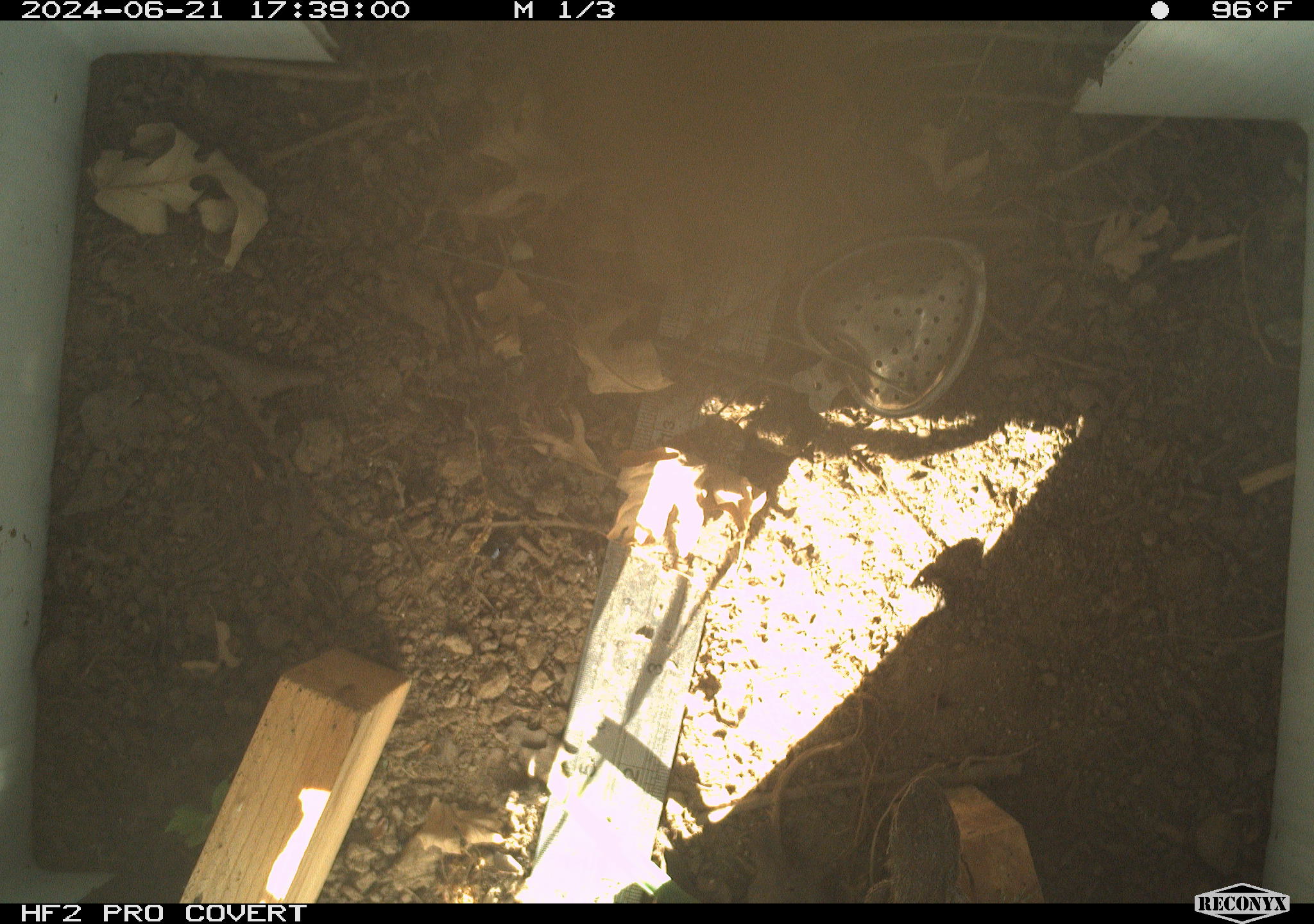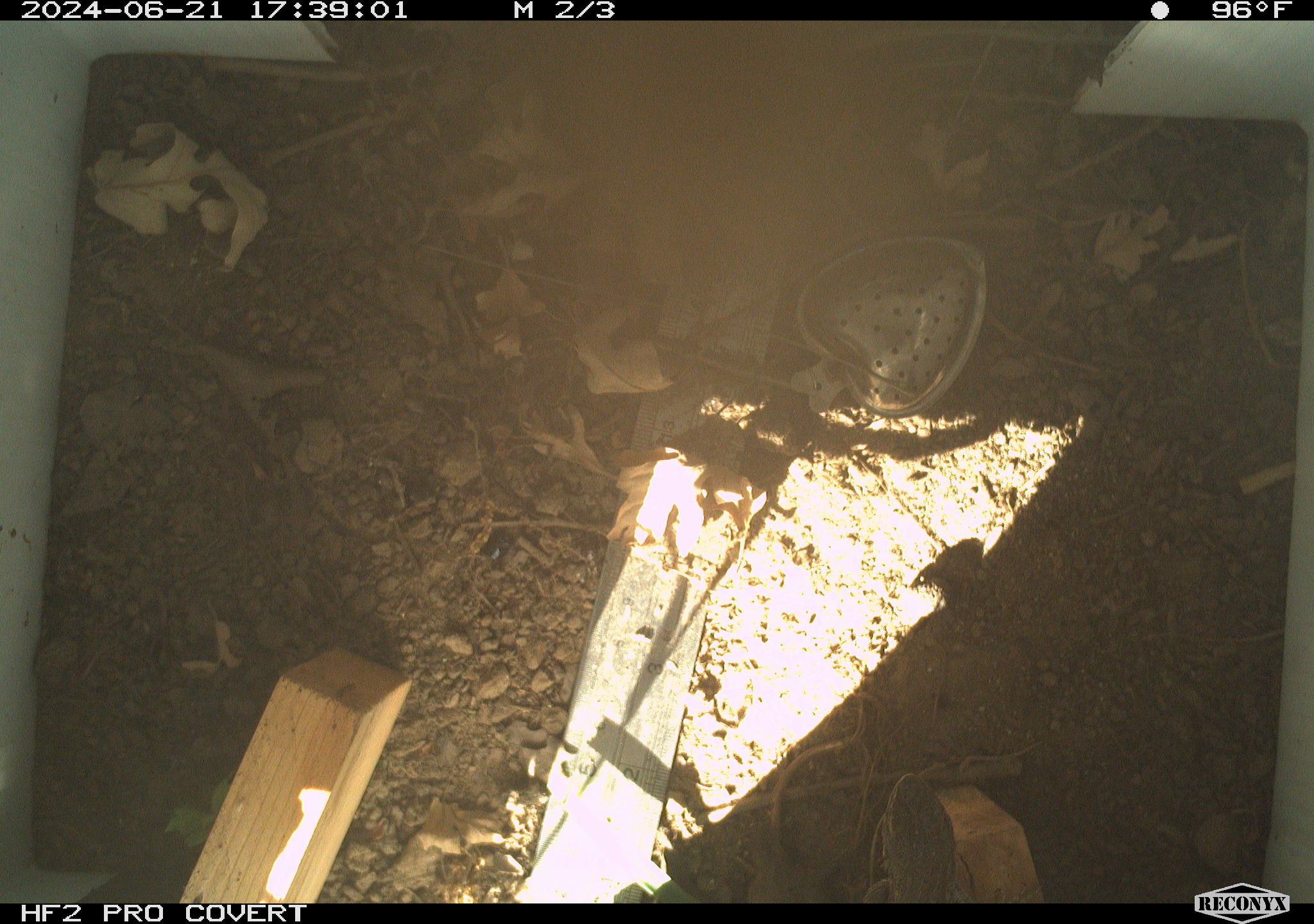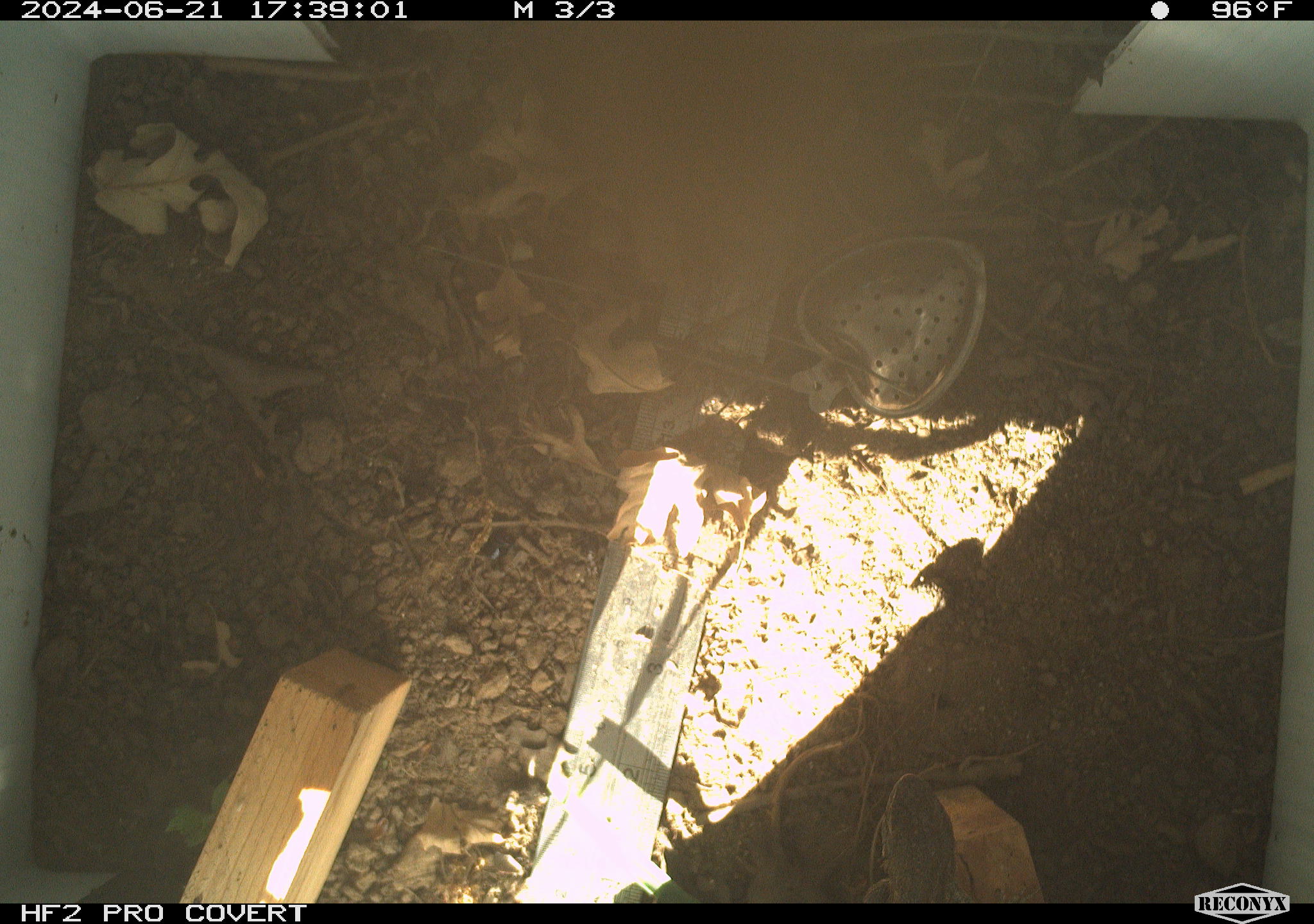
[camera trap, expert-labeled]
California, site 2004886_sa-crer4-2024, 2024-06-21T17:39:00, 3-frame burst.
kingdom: Animalia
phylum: Chordata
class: Reptilia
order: Squamata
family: Phrynosomatidae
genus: Sceloporus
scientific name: Sceloporus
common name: spiny lizards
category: sceloporus species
Sceloporus species (spiny lizards) (Sceloporus).